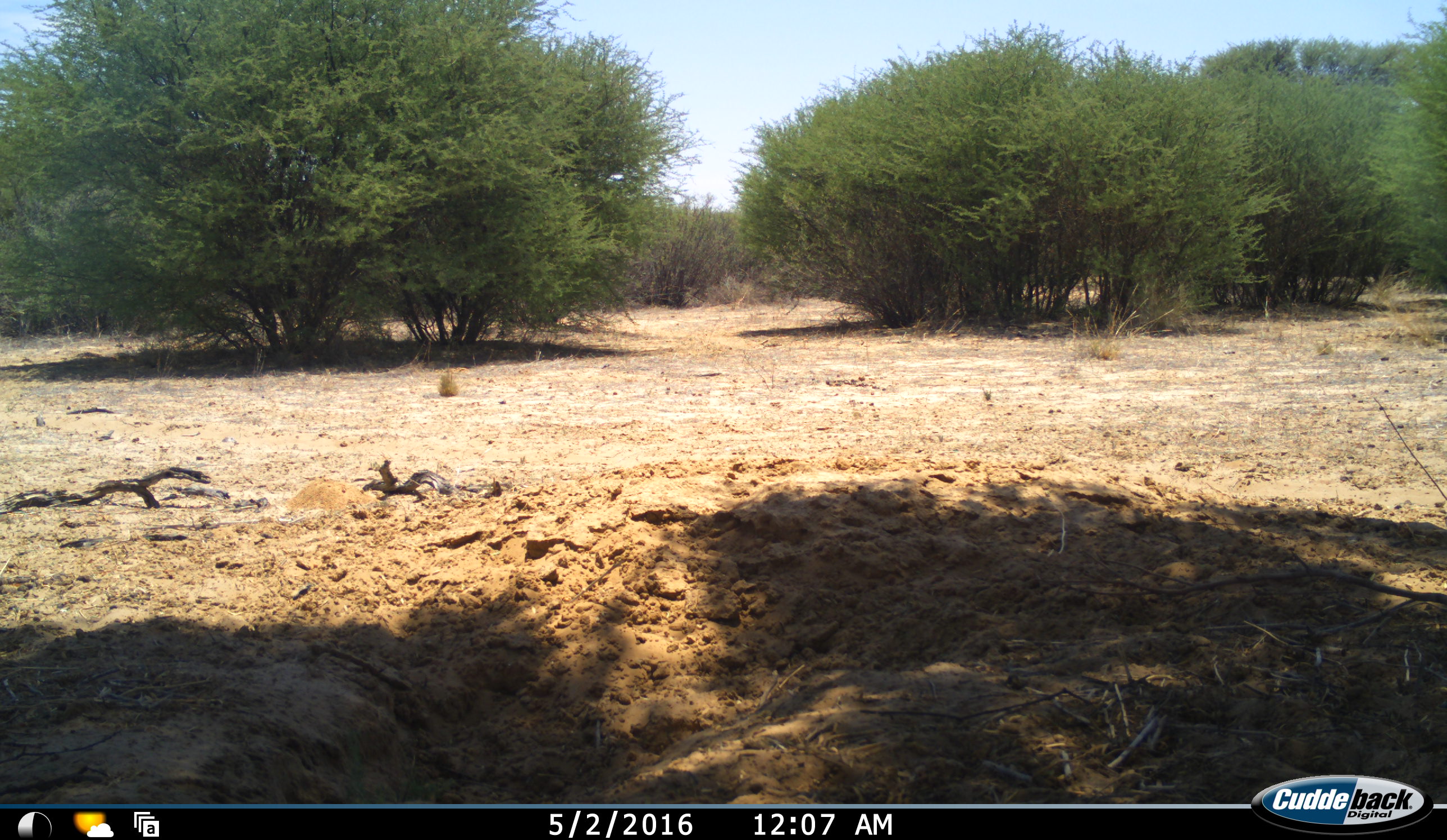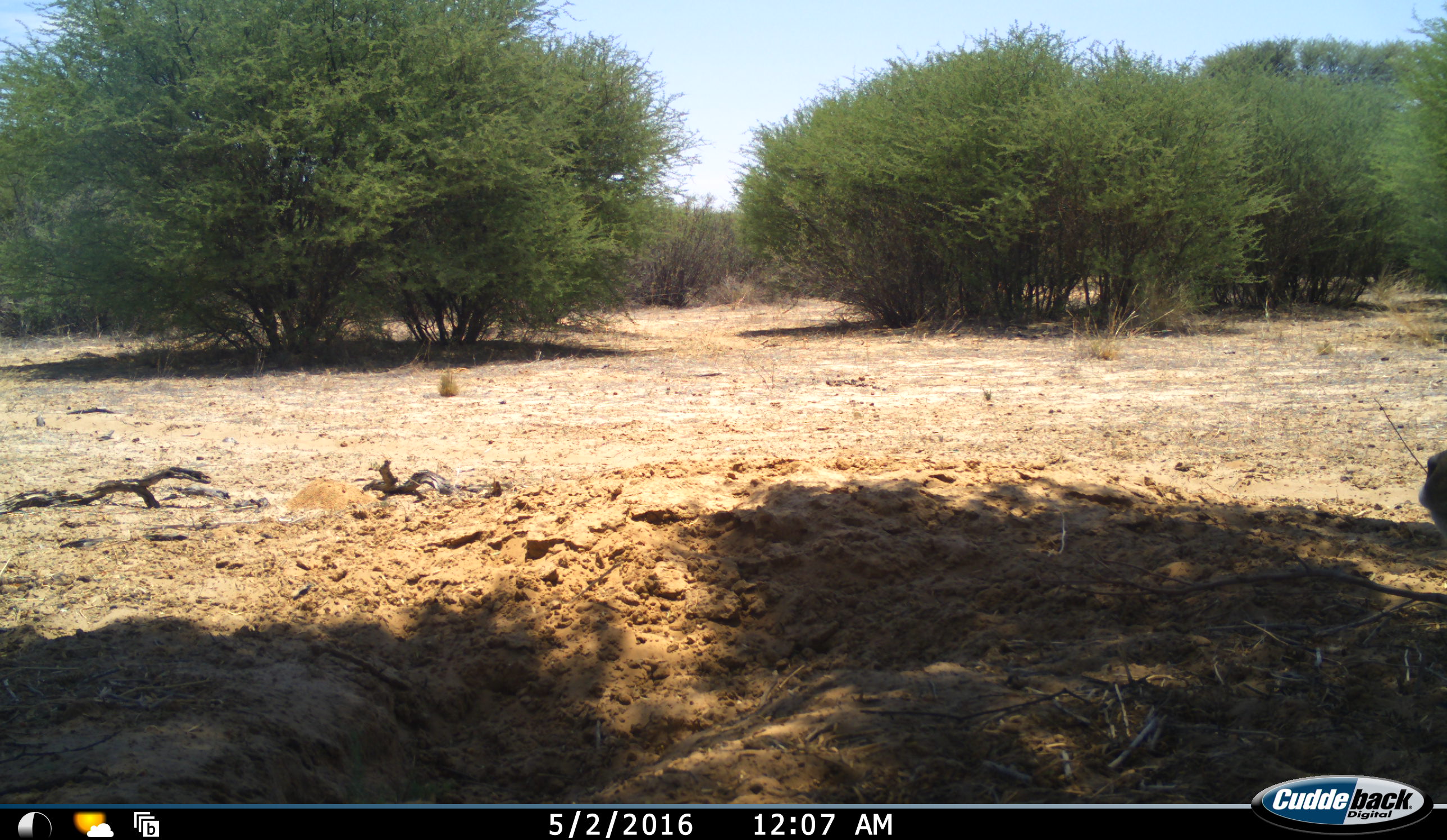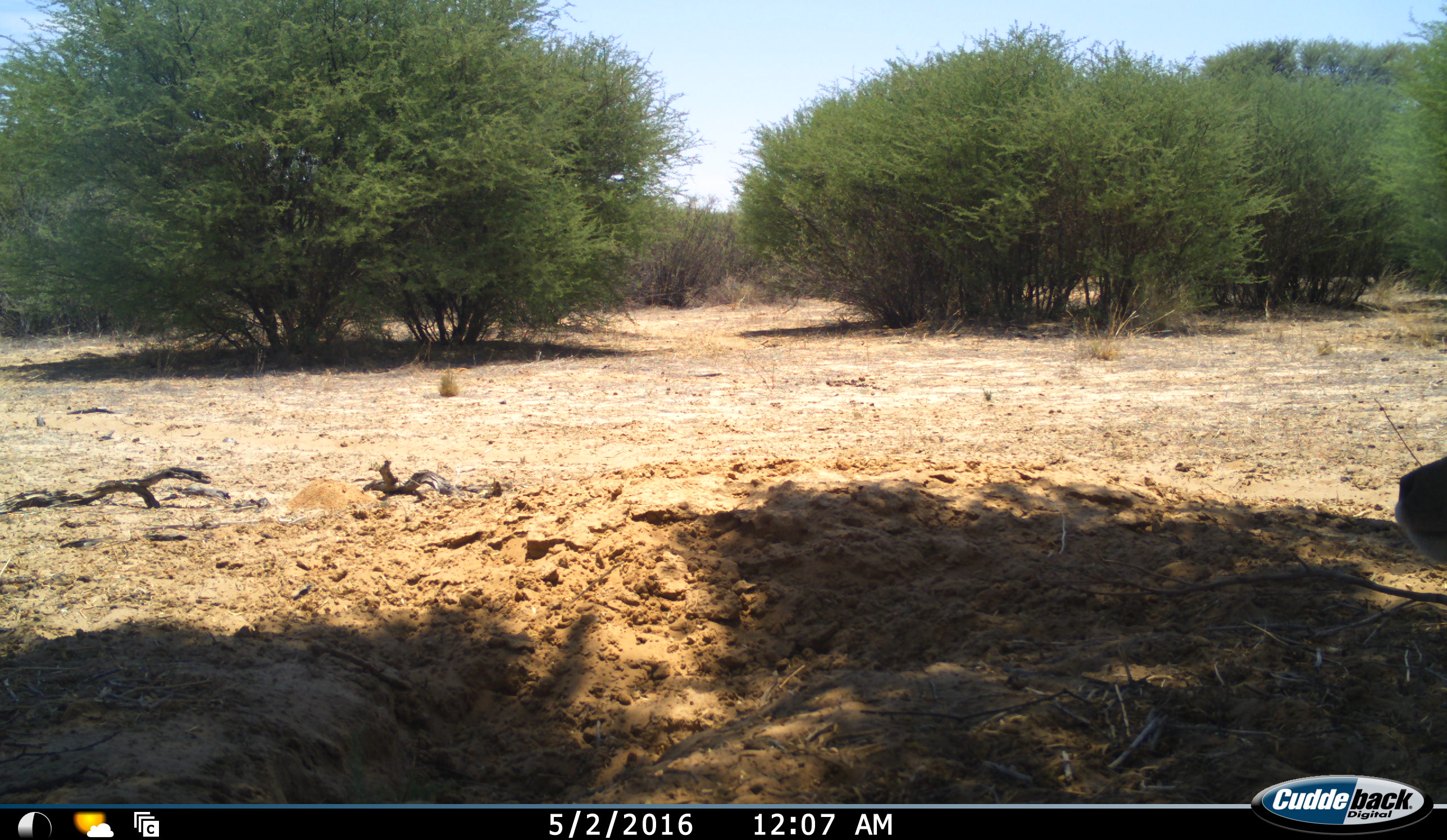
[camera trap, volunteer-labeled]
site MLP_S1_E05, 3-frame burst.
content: unidentified animal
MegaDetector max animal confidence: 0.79